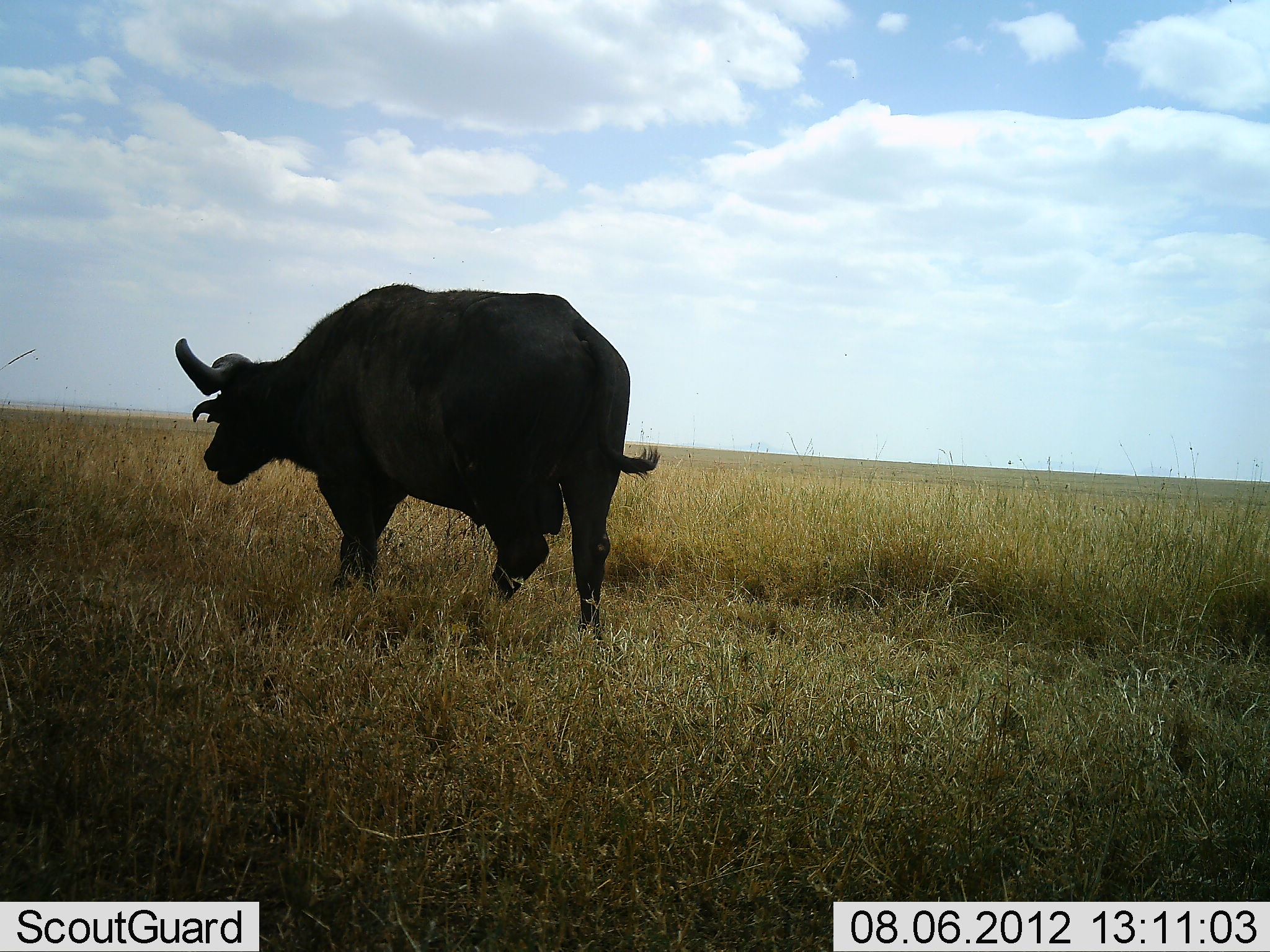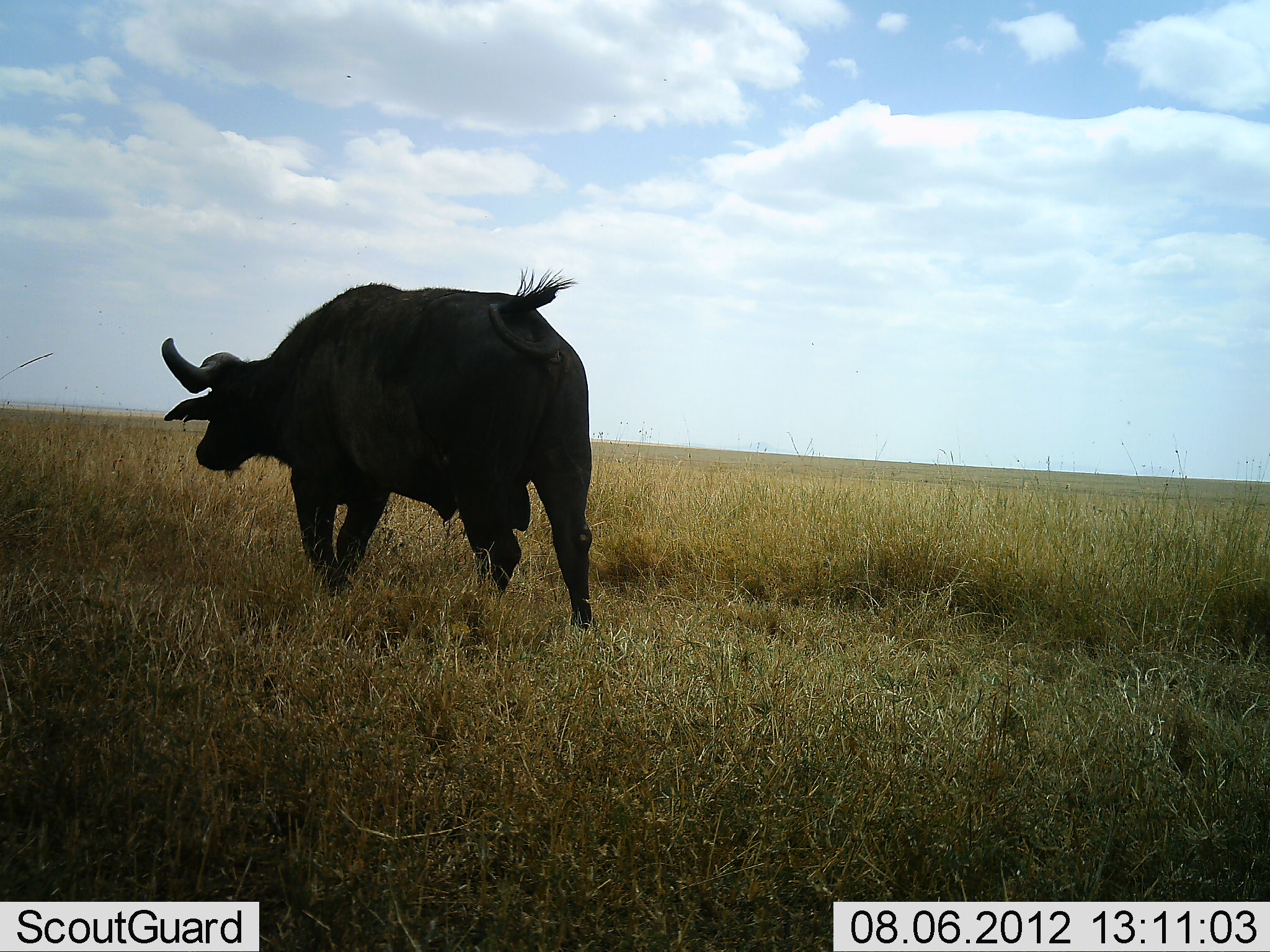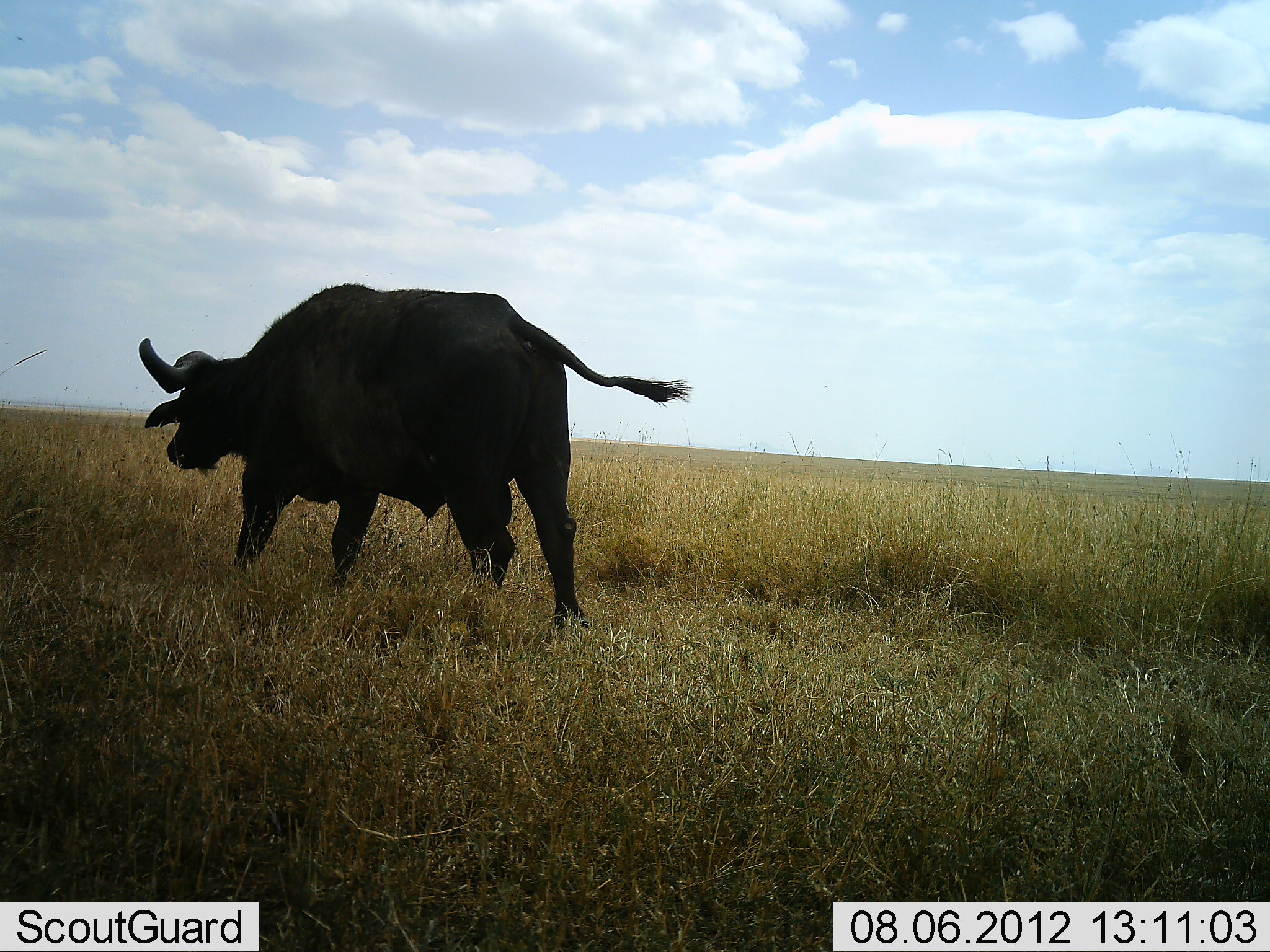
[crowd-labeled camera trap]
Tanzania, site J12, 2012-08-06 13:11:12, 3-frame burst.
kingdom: Animalia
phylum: Chordata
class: Mammalia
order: Artiodactyla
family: Bovidae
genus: Syncerus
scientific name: Syncerus caffer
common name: cape buffalo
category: buffalo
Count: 1.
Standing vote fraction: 0%.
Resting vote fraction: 0%.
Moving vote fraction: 100%.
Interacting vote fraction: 0%.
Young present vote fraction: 0%.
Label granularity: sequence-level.